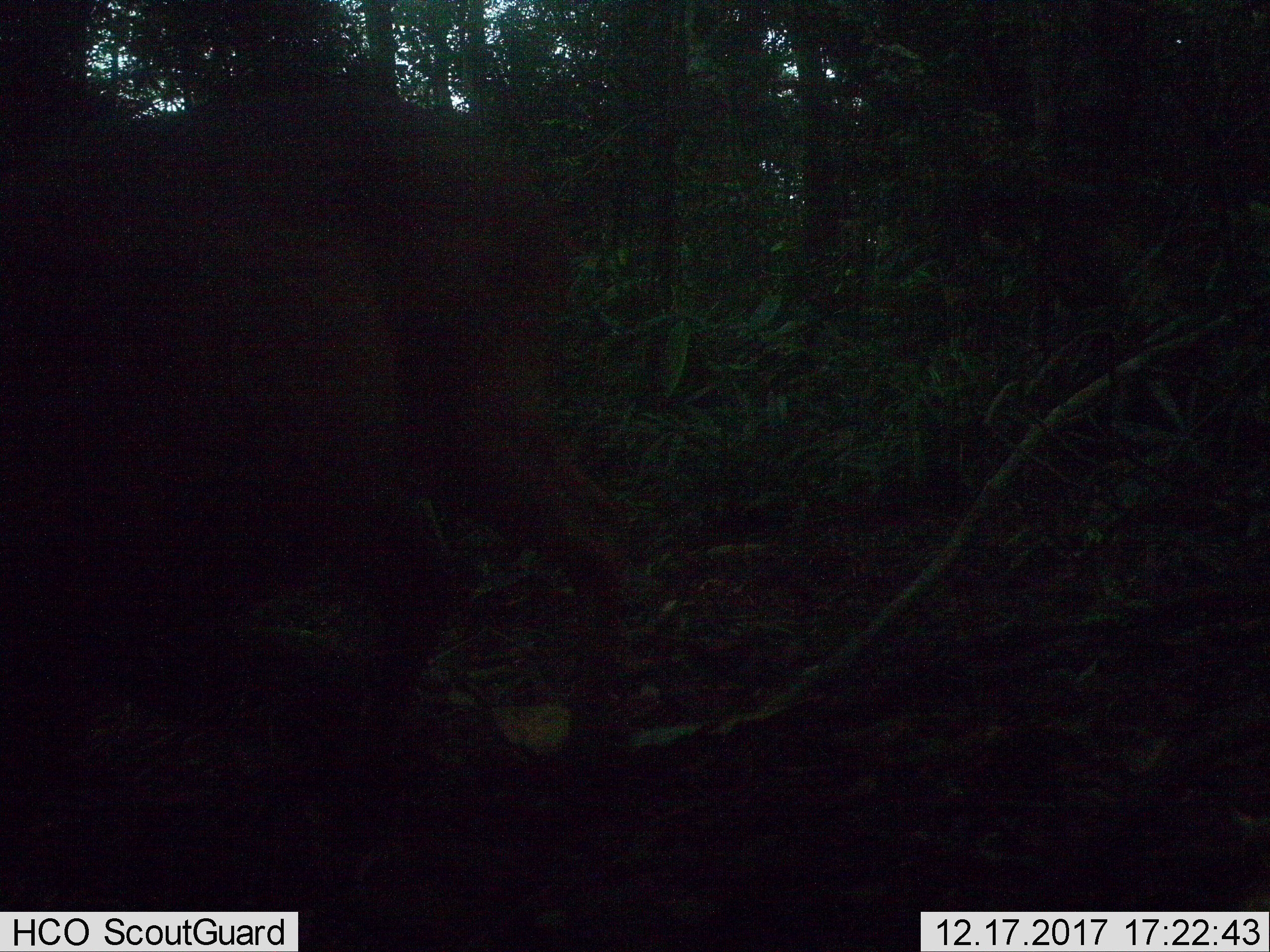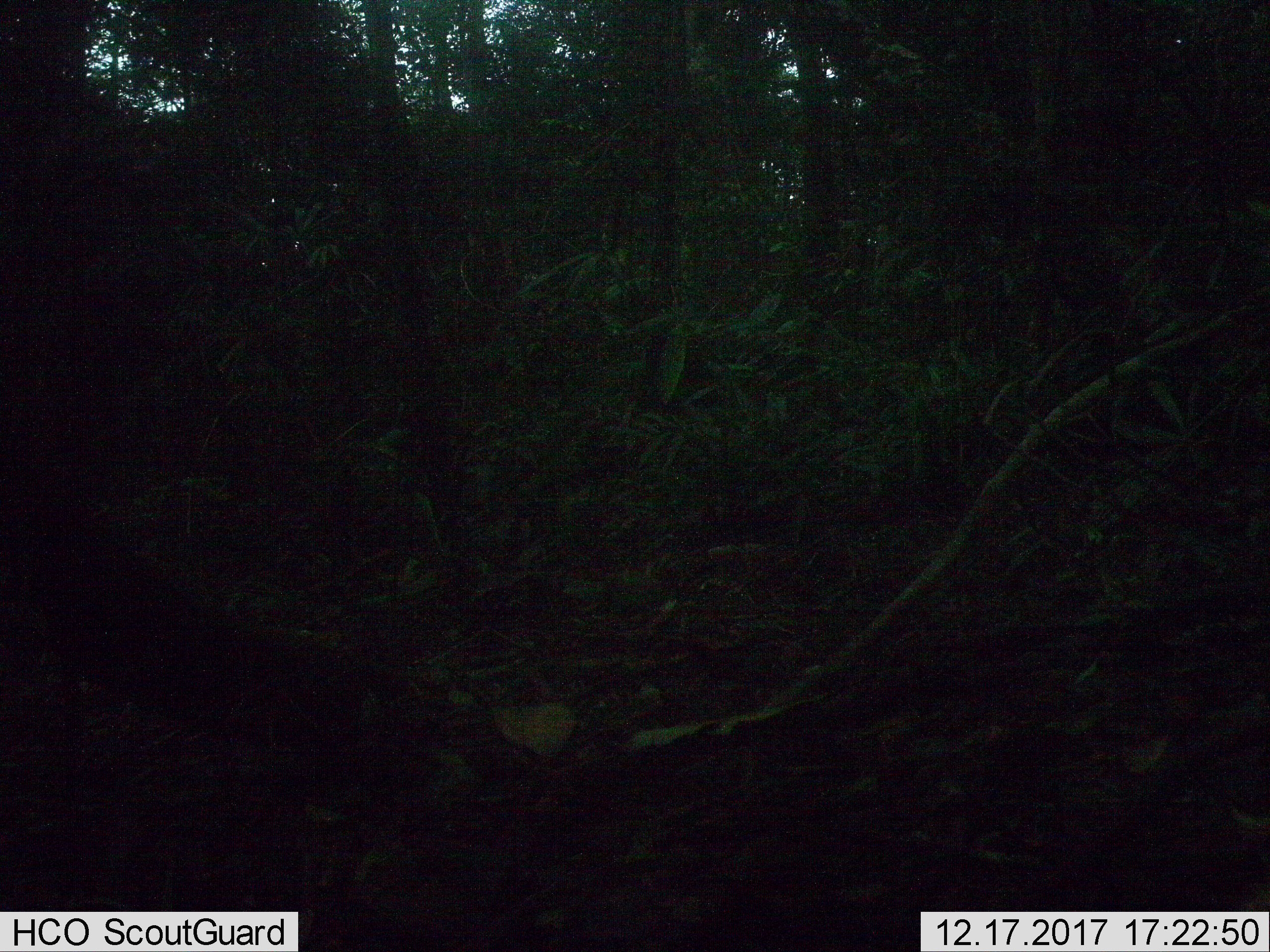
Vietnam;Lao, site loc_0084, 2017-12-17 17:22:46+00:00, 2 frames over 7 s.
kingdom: Animalia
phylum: Chordata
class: Mammalia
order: Artiodactyla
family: Cervidae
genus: Muntiacus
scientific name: Muntiacus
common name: muntjacs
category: unidentified muntjac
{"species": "unidentified muntjac (muntjacs) (Muntiacus)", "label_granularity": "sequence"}